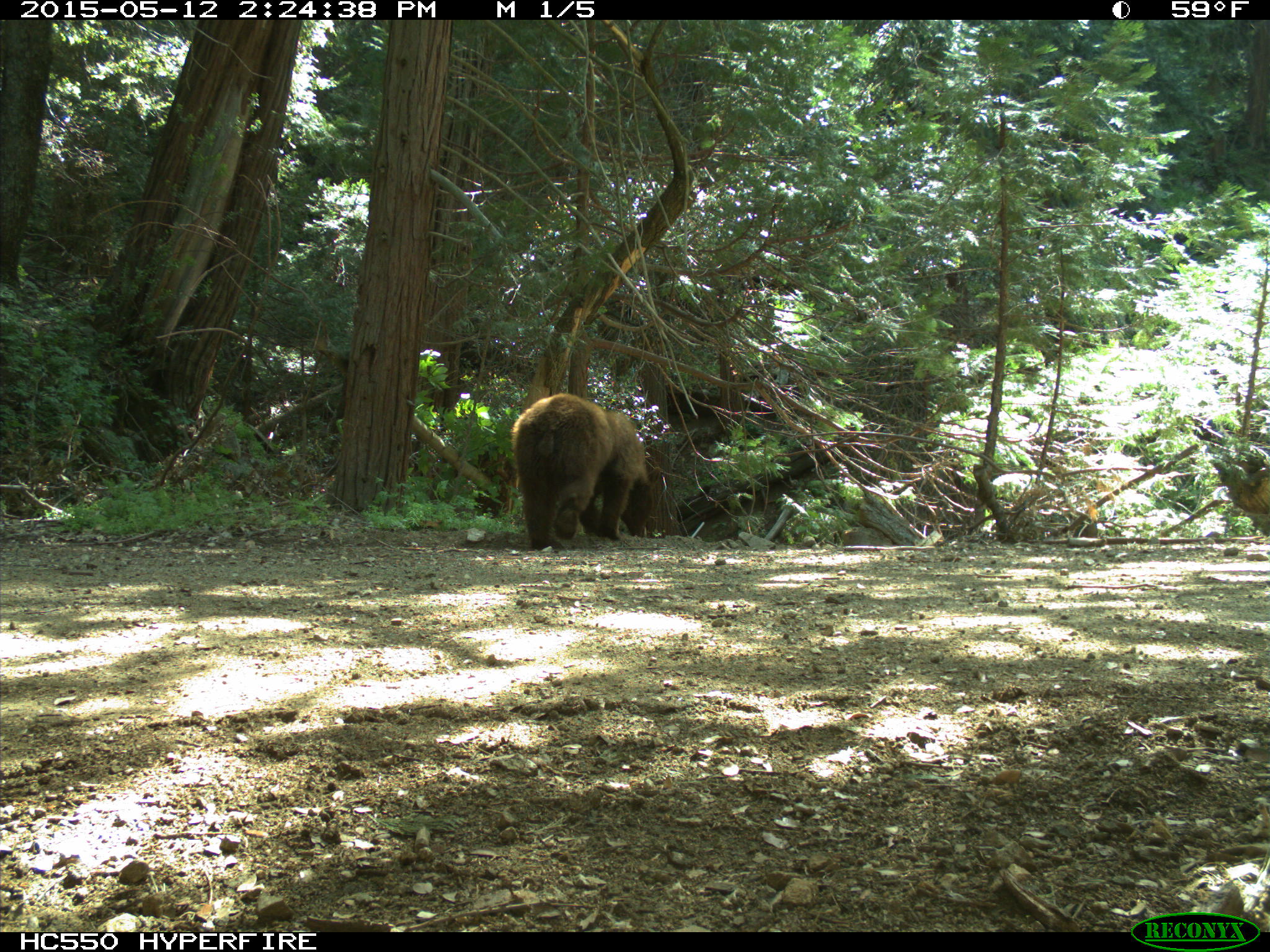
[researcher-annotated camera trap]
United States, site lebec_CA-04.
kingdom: Animalia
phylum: Chordata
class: Mammalia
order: Carnivora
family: Ursidae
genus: Ursus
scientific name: Ursus americanus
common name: american black bear